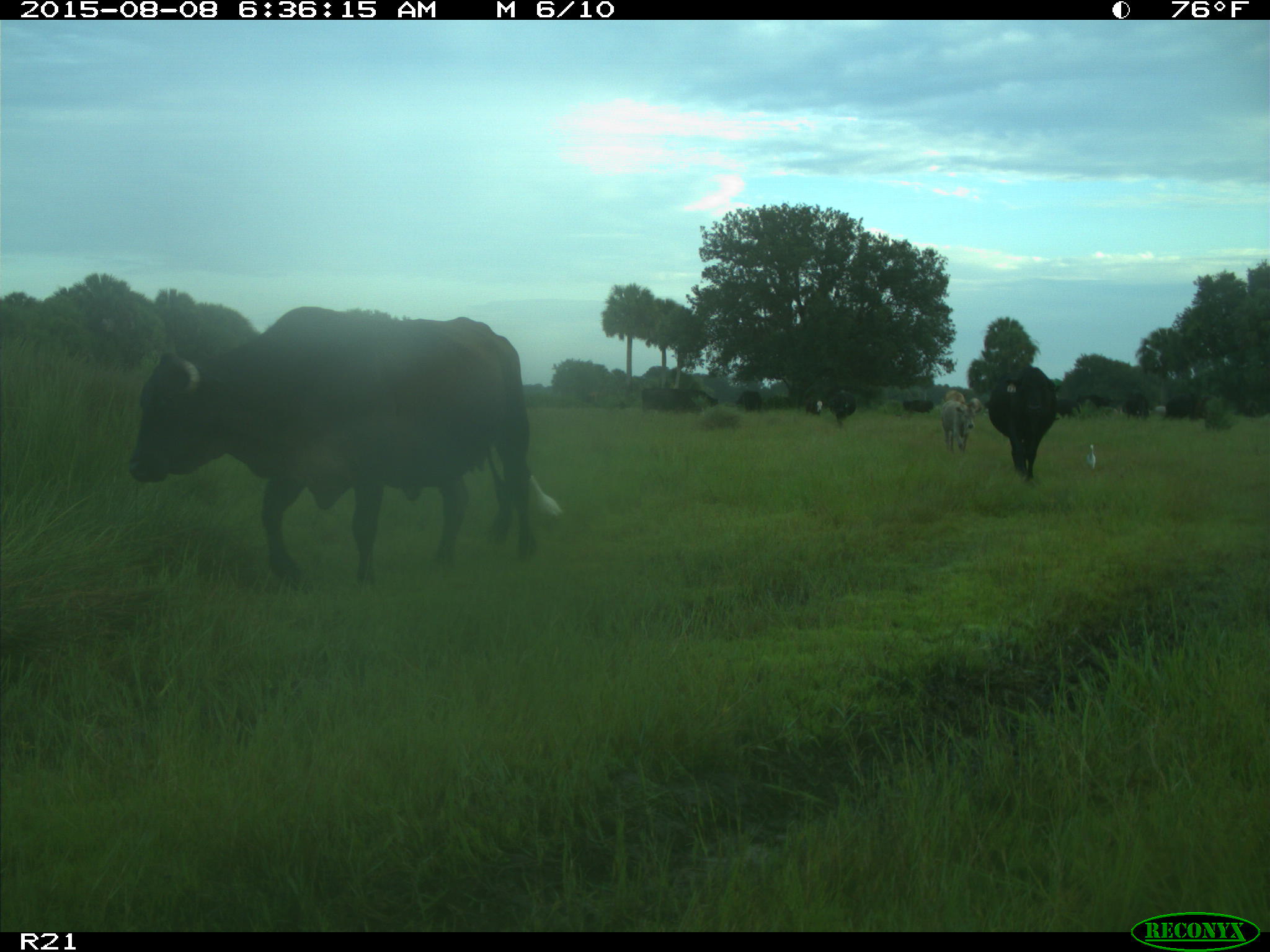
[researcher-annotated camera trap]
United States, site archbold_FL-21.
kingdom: Animalia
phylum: Chordata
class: Mammalia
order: Artiodactyla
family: Bovidae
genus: Bos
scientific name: Bos taurus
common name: domestic cow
Bos taurus (domestic cow).